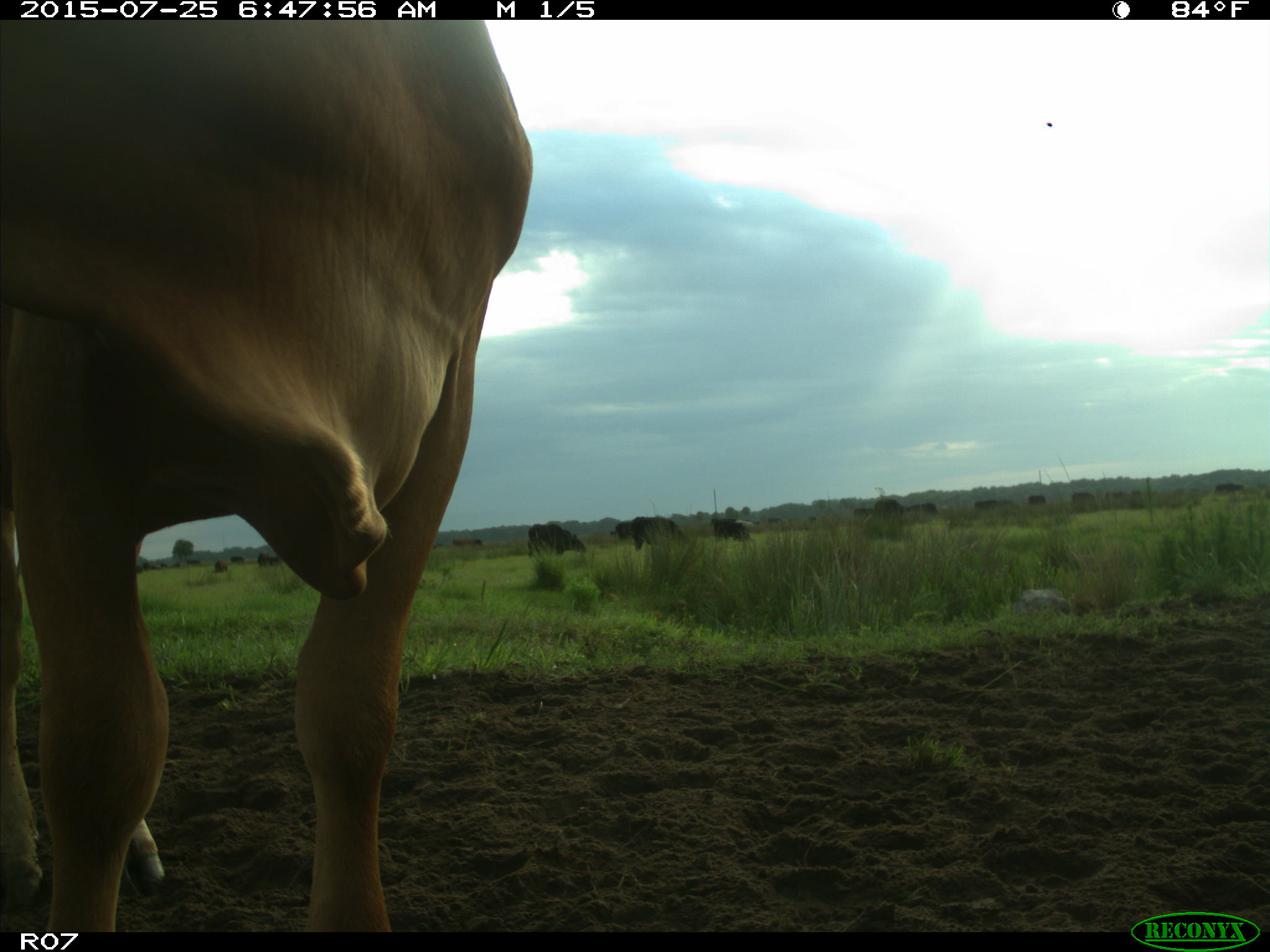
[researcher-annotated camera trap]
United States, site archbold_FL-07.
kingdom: Animalia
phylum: Chordata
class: Mammalia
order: Artiodactyla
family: Bovidae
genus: Bos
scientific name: Bos taurus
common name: domestic cow